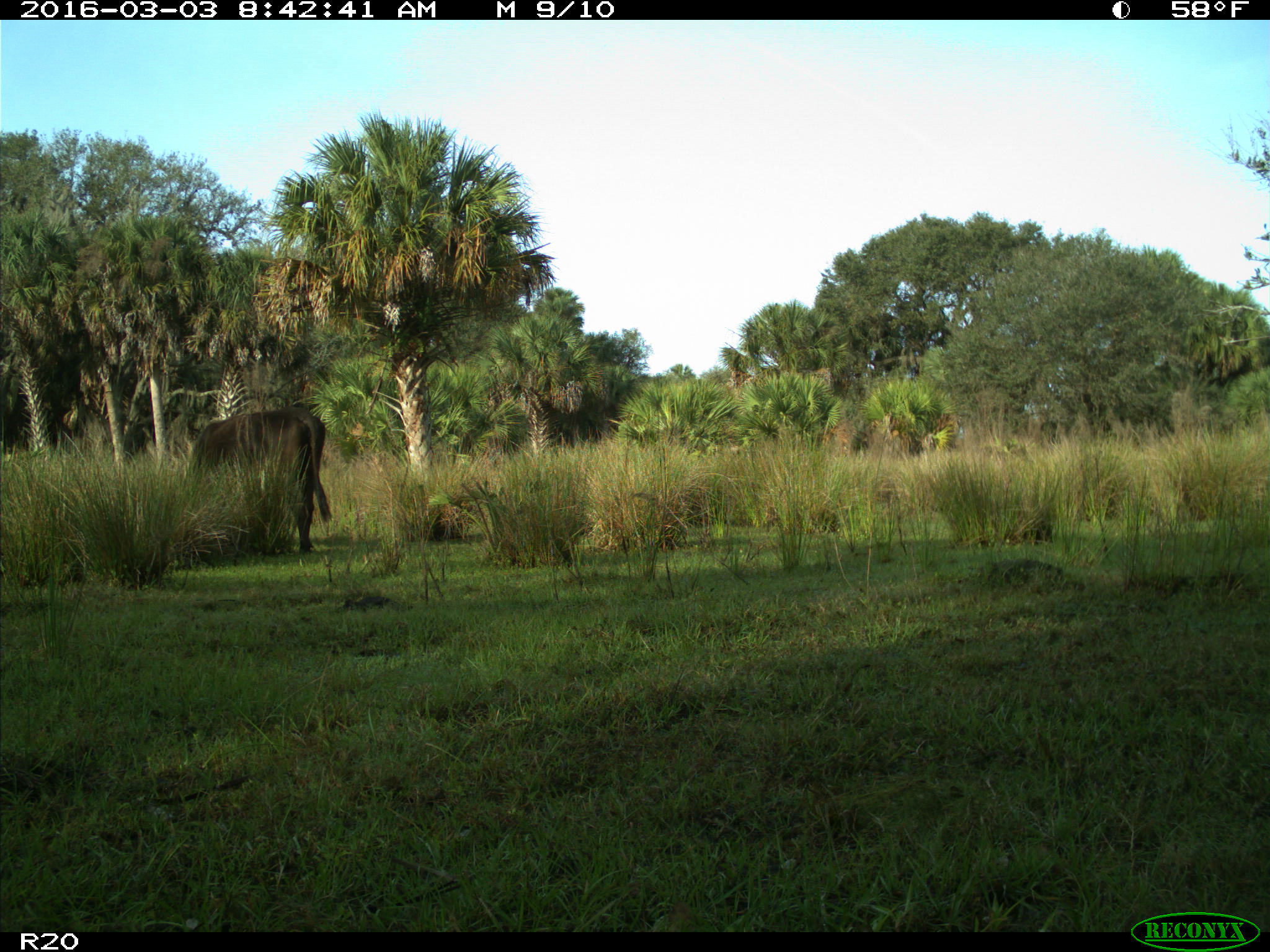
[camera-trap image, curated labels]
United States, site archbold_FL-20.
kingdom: Animalia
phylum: Chordata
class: Mammalia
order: Artiodactyla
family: Bovidae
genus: Bos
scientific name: Bos taurus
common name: domestic cow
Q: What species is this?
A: Bos taurus (domestic cow).